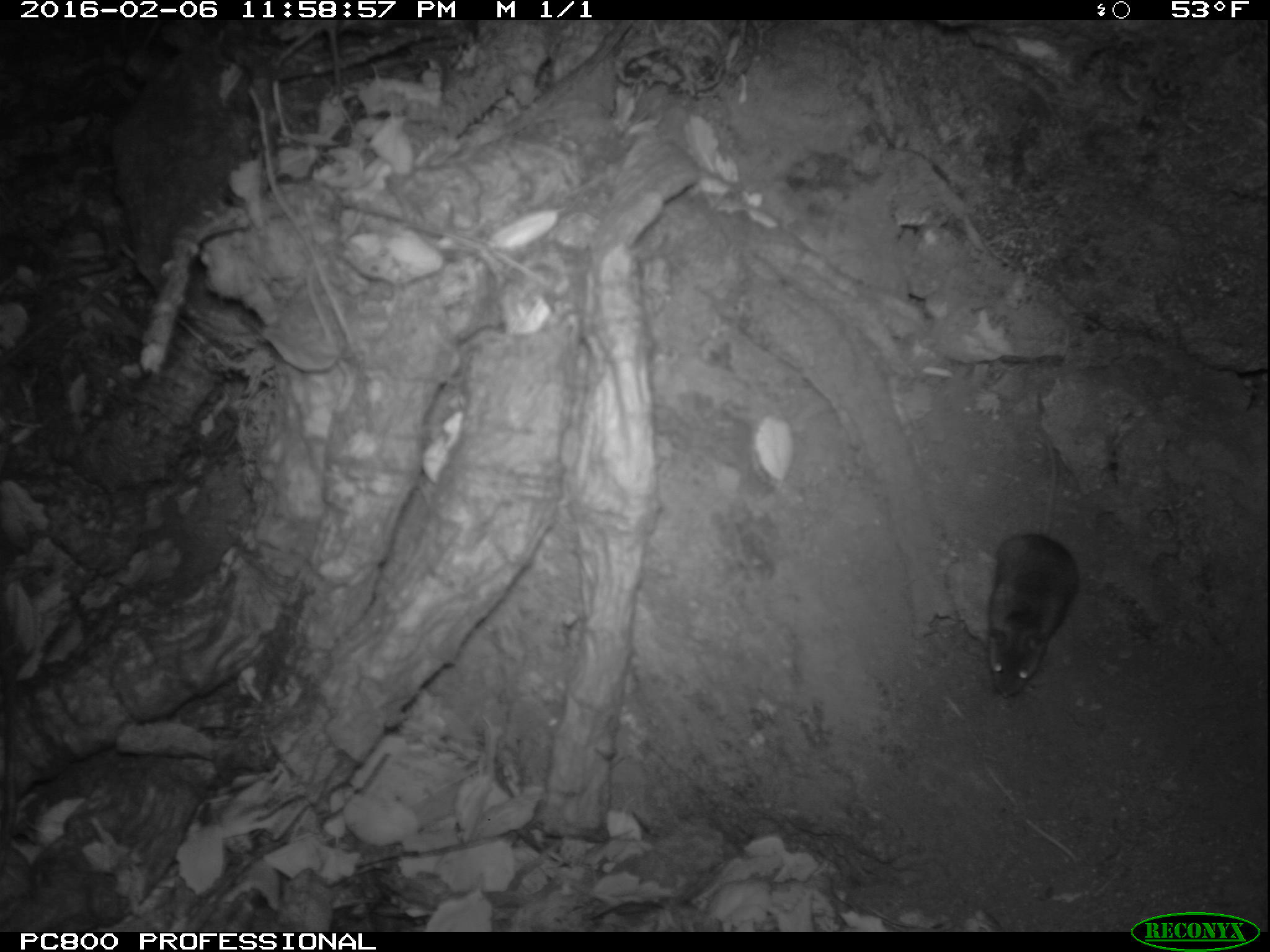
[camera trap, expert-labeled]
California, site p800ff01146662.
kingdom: Animalia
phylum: Chordata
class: Mammalia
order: Rodentia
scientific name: Rodentia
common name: rodent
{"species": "rodent (Rodentia)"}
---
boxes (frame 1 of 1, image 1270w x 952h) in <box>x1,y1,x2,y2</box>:
rodent: <box>979,438,1077,700</box>